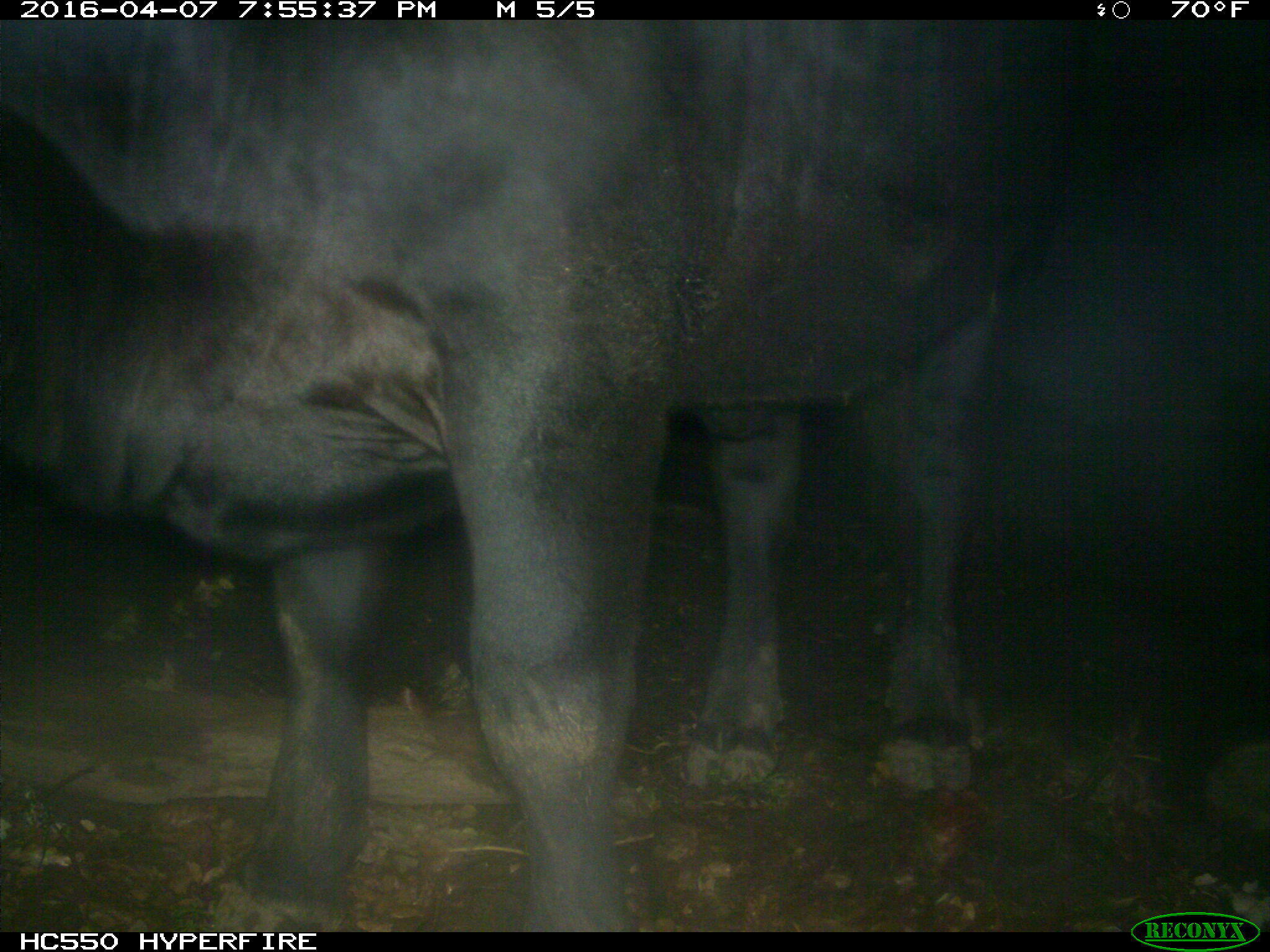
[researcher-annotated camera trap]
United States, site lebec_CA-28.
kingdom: Animalia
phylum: Chordata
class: Mammalia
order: Artiodactyla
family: Bovidae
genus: Bos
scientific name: Bos taurus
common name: domestic cow